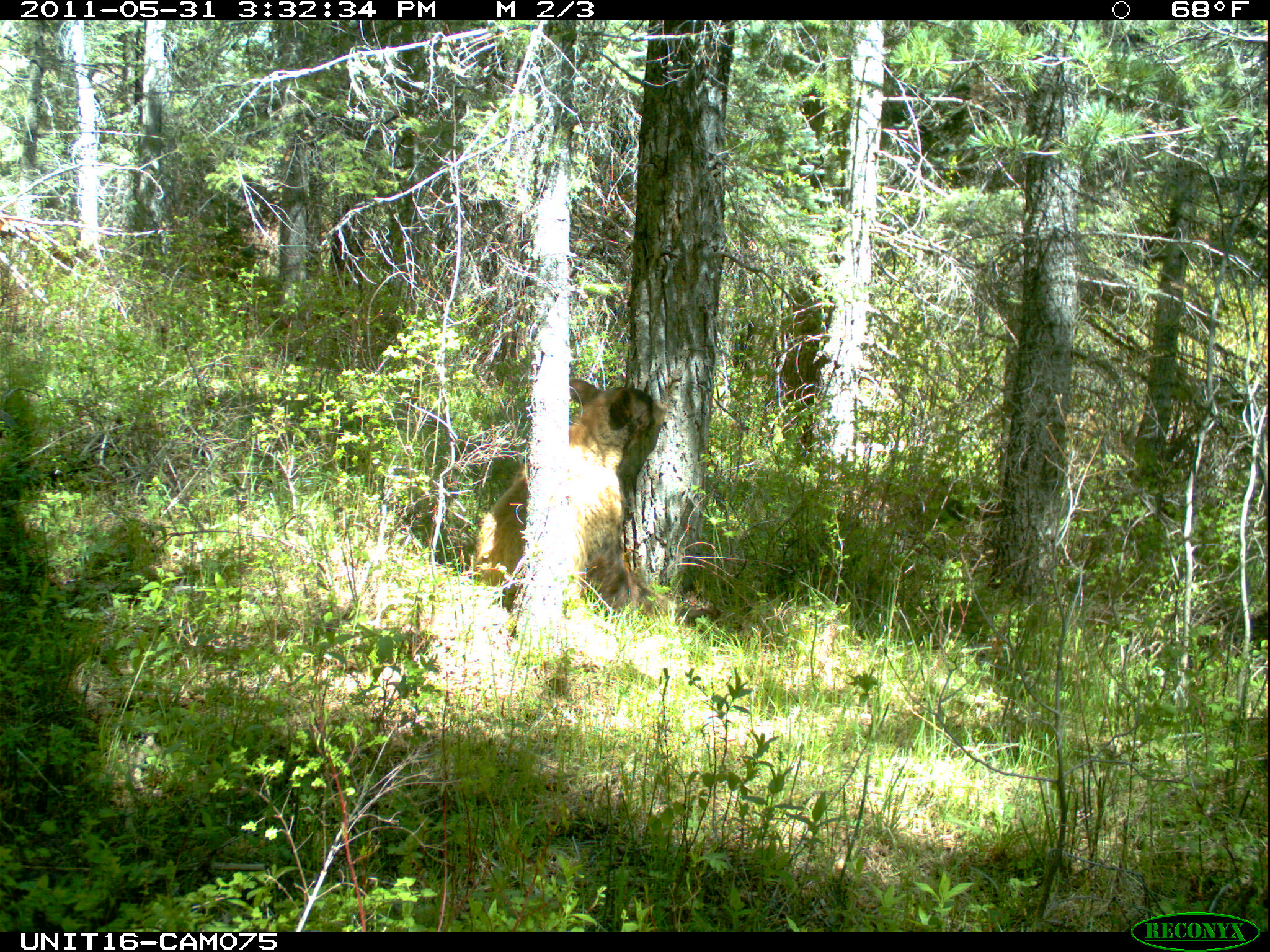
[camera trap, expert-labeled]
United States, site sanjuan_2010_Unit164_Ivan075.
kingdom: Animalia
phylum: Chordata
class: Mammalia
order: Carnivora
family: Ursidae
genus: Ursus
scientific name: Ursus americanus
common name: american black bear